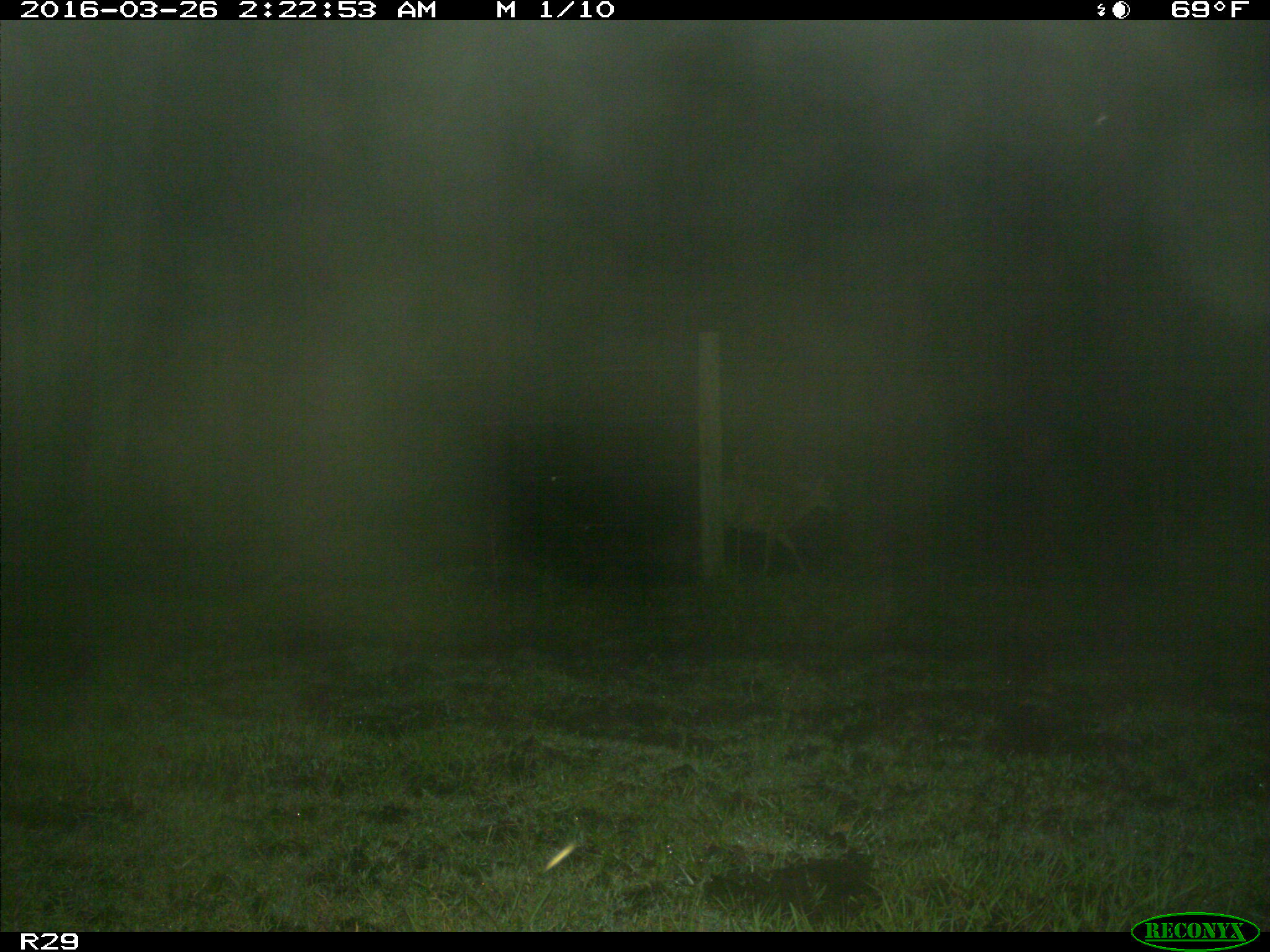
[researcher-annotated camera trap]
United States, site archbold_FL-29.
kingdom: Animalia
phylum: Chordata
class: Mammalia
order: Artiodactyla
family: Cervidae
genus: Odocoileus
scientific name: Odocoileus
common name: deer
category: unidentified deer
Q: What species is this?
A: Unidentified deer (deer) (Odocoileus).